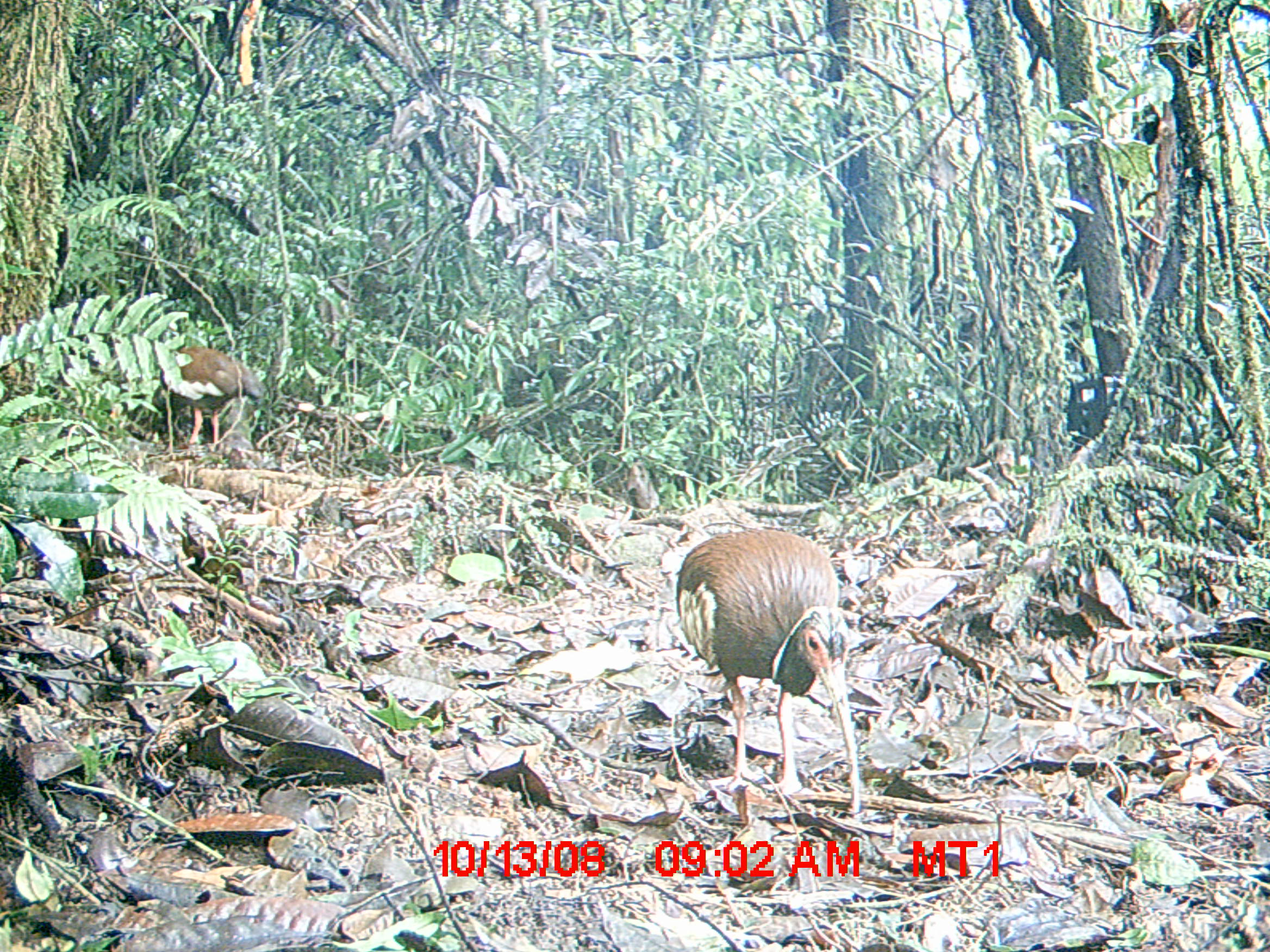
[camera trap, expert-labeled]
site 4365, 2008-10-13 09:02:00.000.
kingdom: Animalia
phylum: Chordata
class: Aves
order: Pelecaniformes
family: Threskiornithidae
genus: Lophotibis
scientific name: Lophotibis cristata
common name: madagascan ibis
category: lophotibis cristataa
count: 2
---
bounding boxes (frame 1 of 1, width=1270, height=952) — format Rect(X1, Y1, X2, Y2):
lophotibis cristataa: Rect(670, 528, 857, 825); Rect(164, 337, 265, 443)